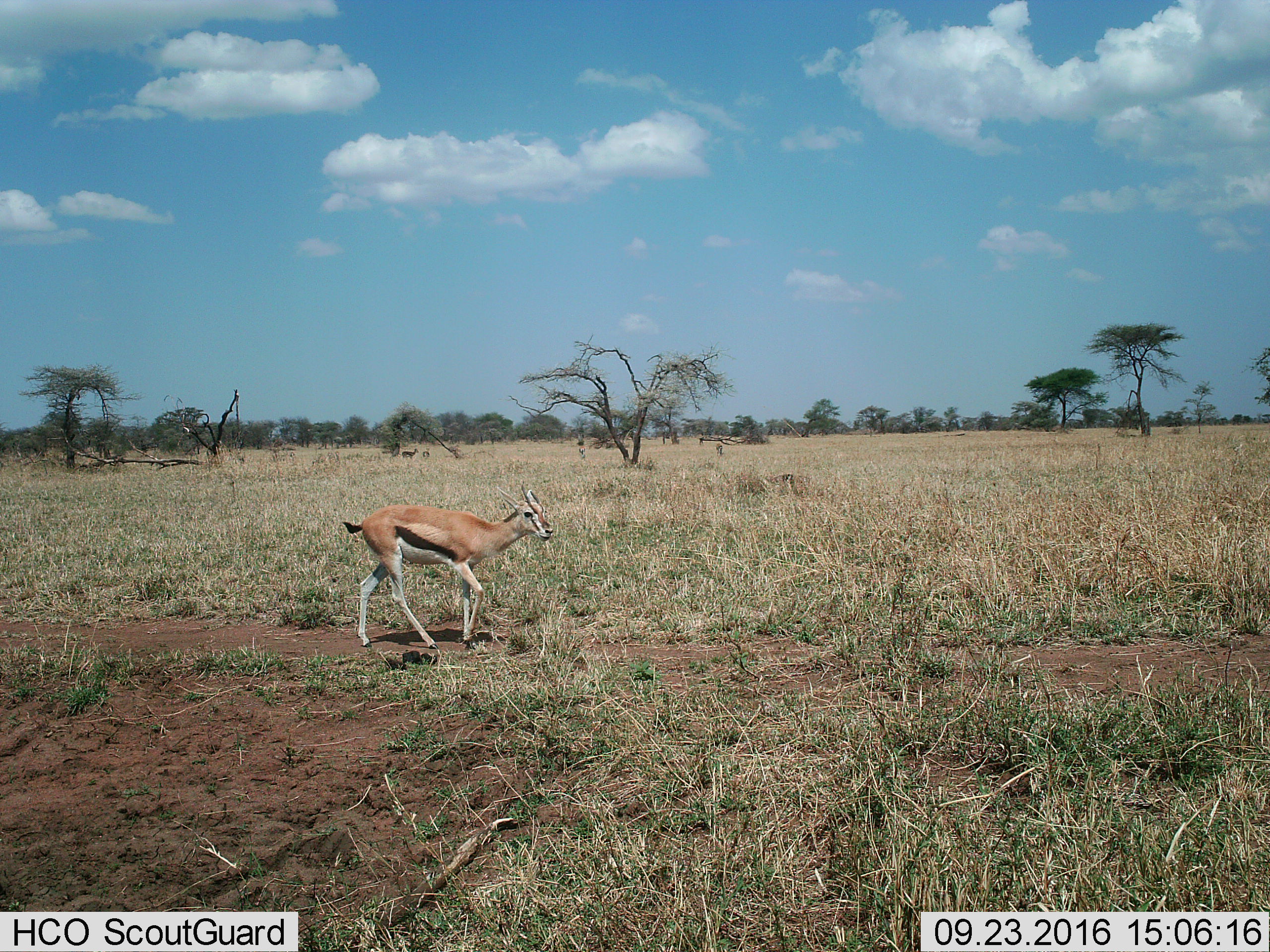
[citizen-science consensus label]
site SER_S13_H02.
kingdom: Animalia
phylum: Chordata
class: Mammalia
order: Artiodactyla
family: Bovidae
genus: Eudorcas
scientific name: Eudorcas thomsonii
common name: thomson's gazelle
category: gazellethomsons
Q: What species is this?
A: Gazellethomsons (thomson's gazelle) (Eudorcas thomsonii).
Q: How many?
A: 4.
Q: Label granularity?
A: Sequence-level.